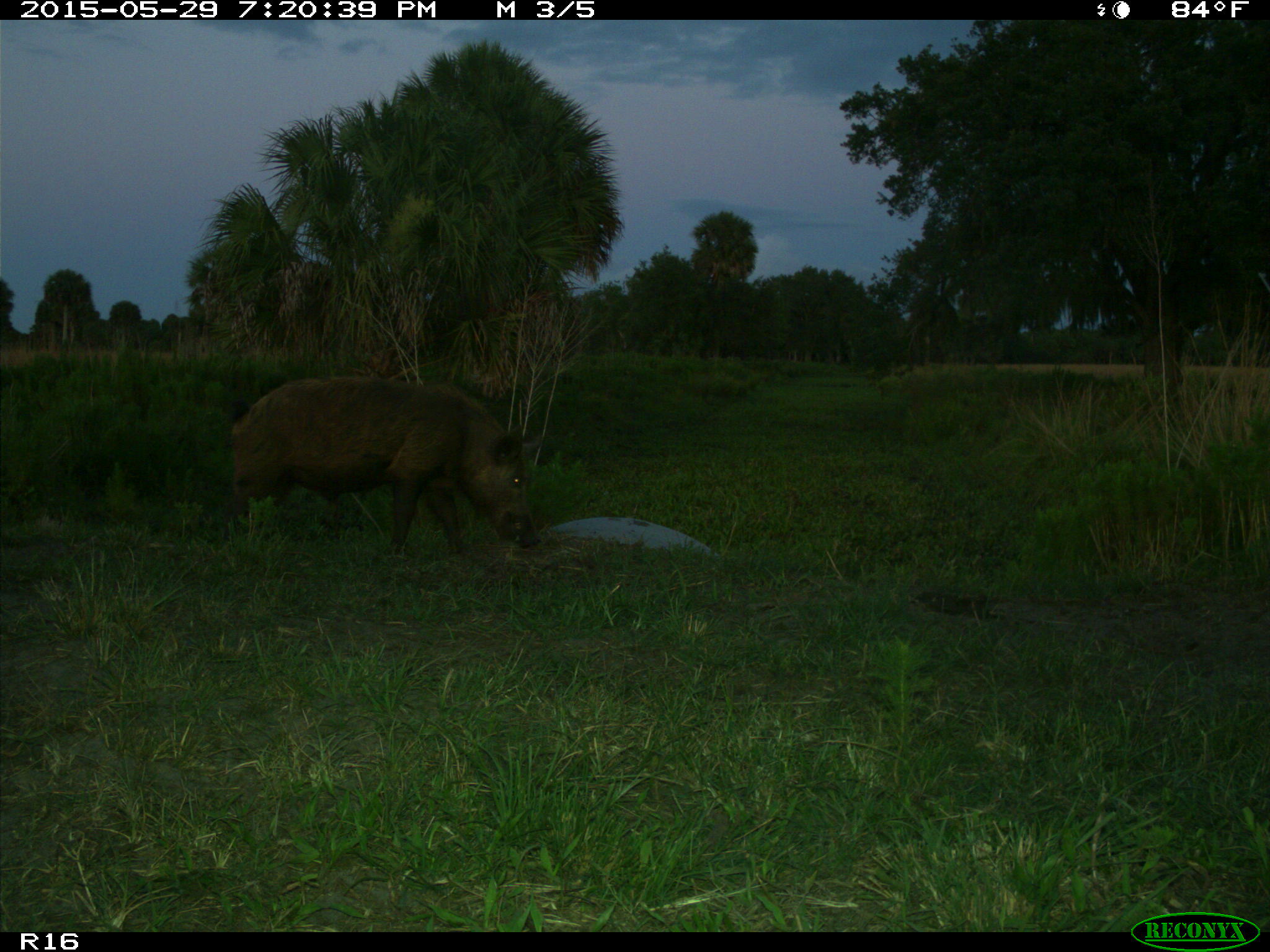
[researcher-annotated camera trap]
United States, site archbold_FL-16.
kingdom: Animalia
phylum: Chordata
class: Mammalia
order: Artiodactyla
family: Suidae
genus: Sus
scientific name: Sus scrofa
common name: wild boar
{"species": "Sus scrofa (wild boar)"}